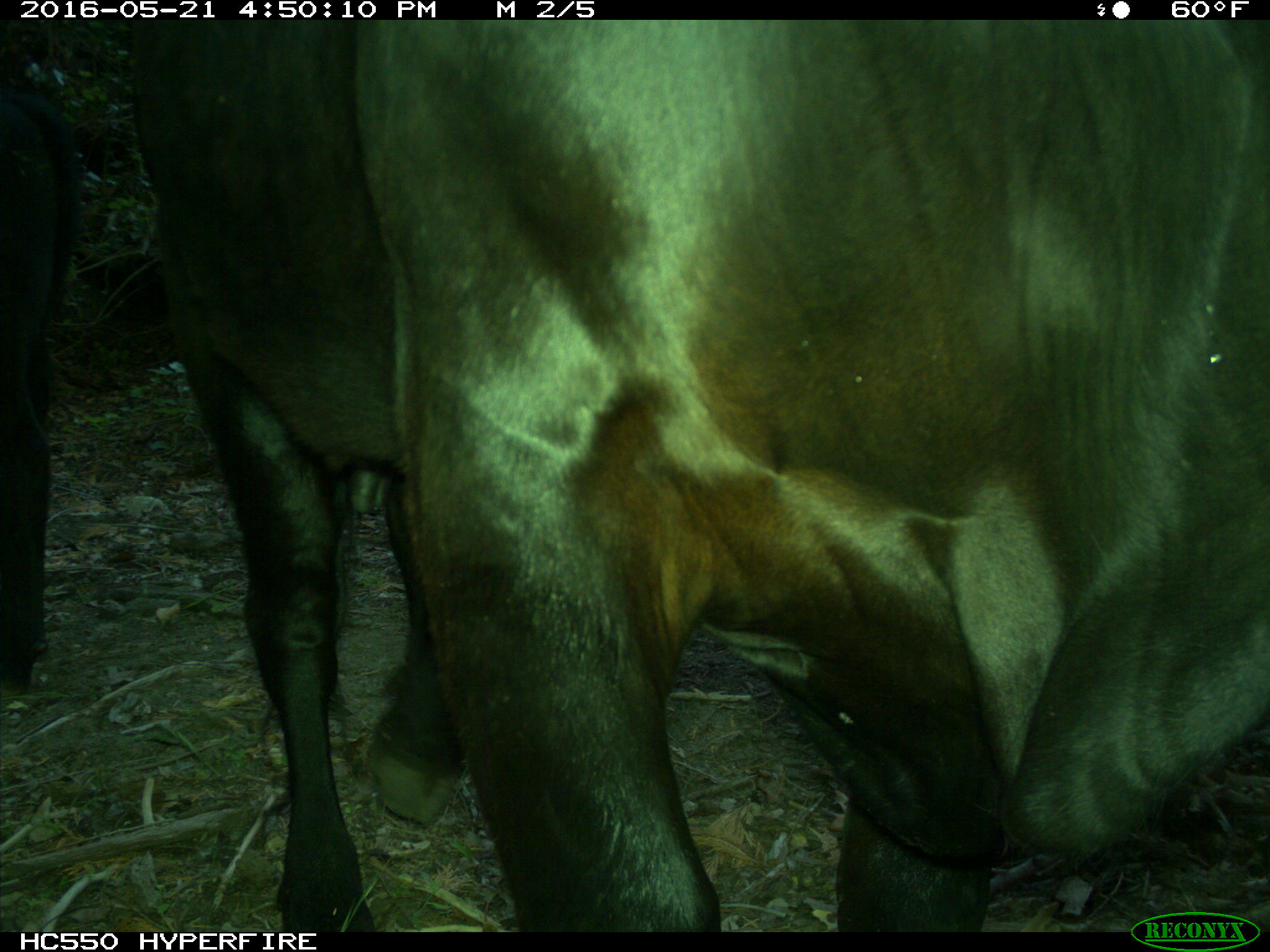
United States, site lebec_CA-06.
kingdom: Animalia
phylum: Chordata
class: Mammalia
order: Artiodactyla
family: Bovidae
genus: Bos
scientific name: Bos taurus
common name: domestic cow